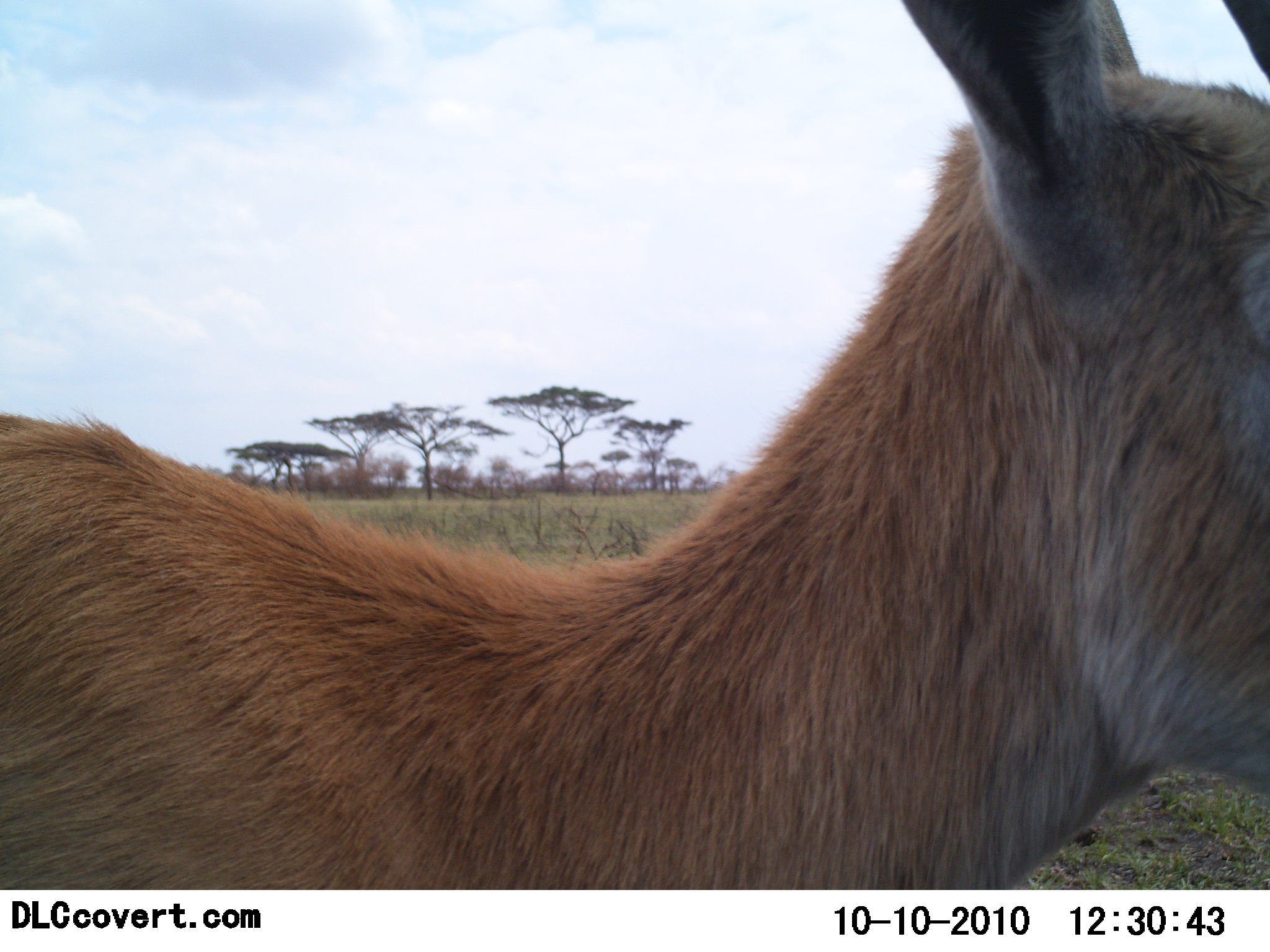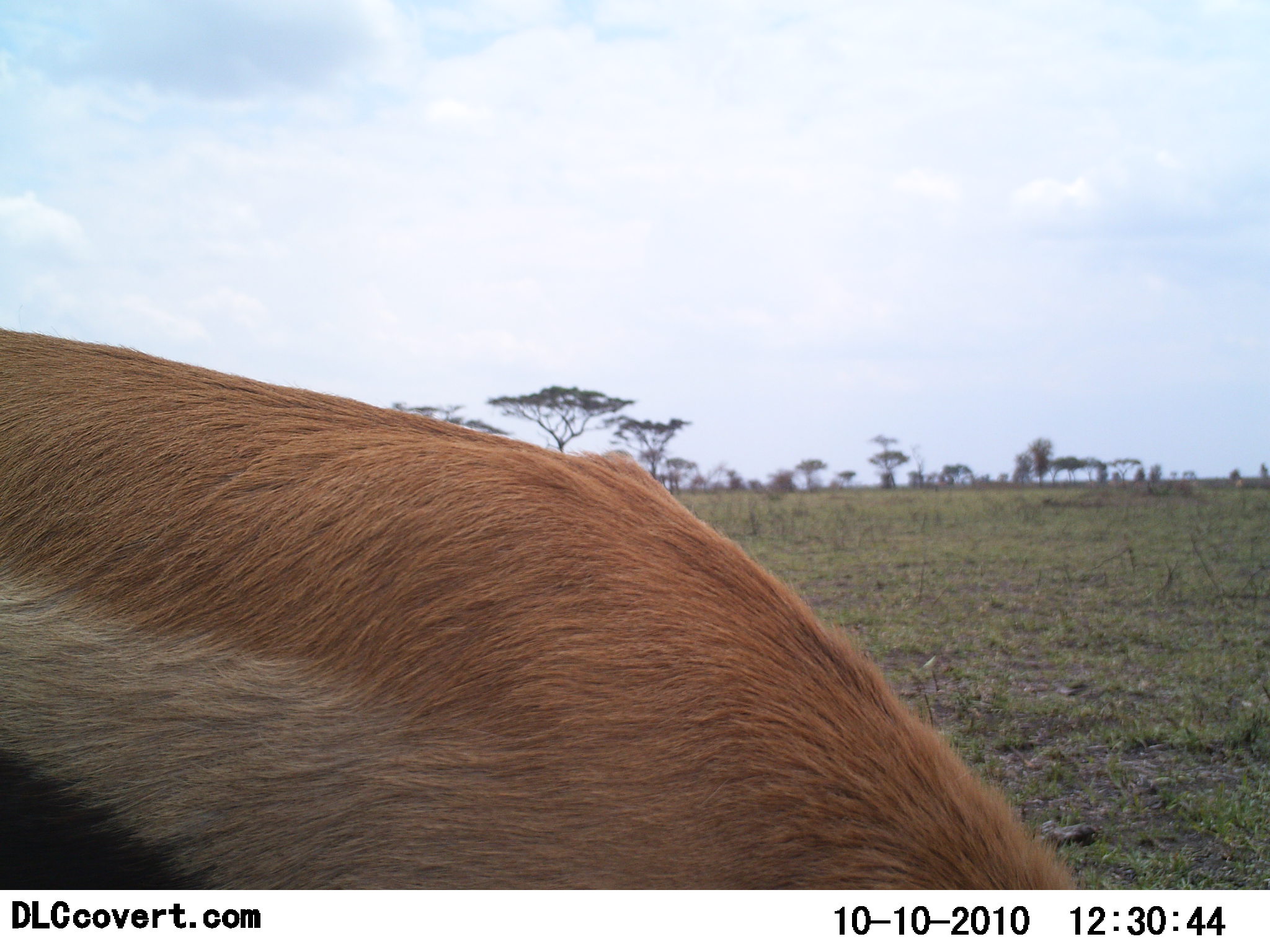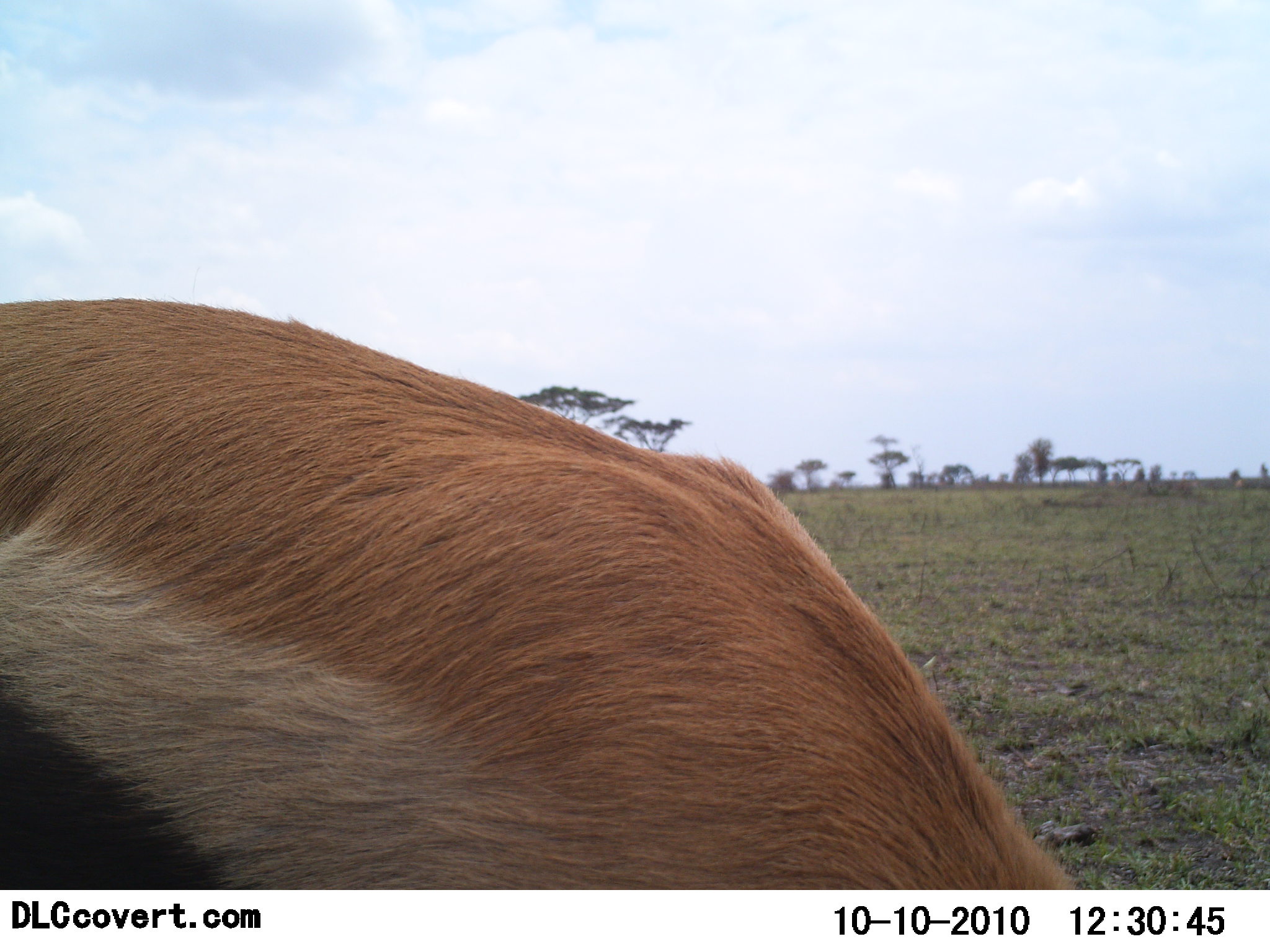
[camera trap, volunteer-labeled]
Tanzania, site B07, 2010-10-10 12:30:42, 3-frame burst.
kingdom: Animalia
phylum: Chordata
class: Mammalia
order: Artiodactyla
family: Bovidae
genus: Eudorcas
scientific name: Eudorcas thomsonii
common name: thomson's gazelle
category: gazellethomsons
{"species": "gazellethomsons (thomson's gazelle) (Eudorcas thomsonii)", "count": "1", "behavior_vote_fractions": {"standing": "18%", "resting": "0%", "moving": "9%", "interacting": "0%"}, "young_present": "0%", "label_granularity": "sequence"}